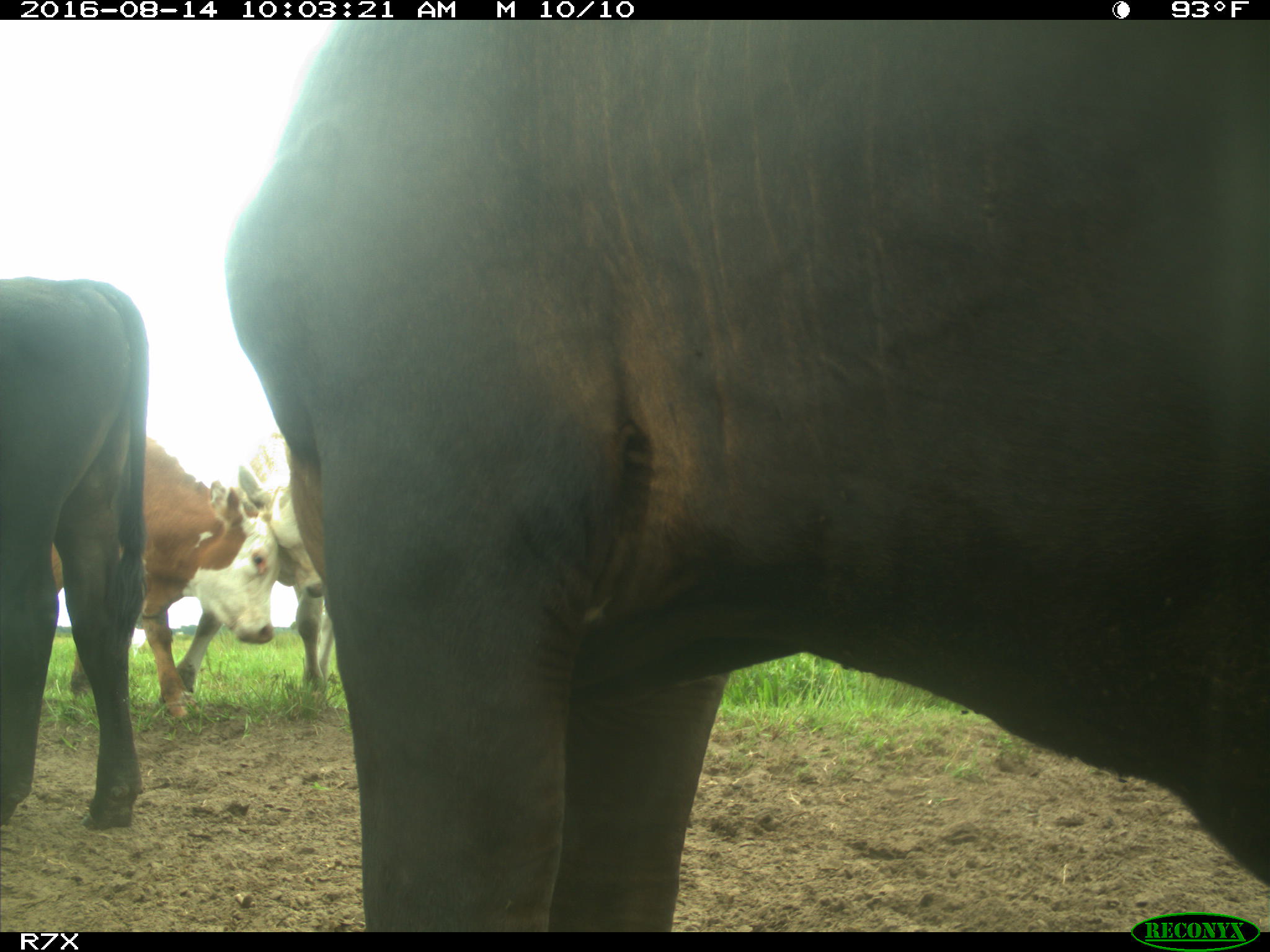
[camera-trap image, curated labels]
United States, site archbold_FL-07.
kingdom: Animalia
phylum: Chordata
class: Mammalia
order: Artiodactyla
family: Bovidae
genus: Bos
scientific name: Bos taurus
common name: domestic cow